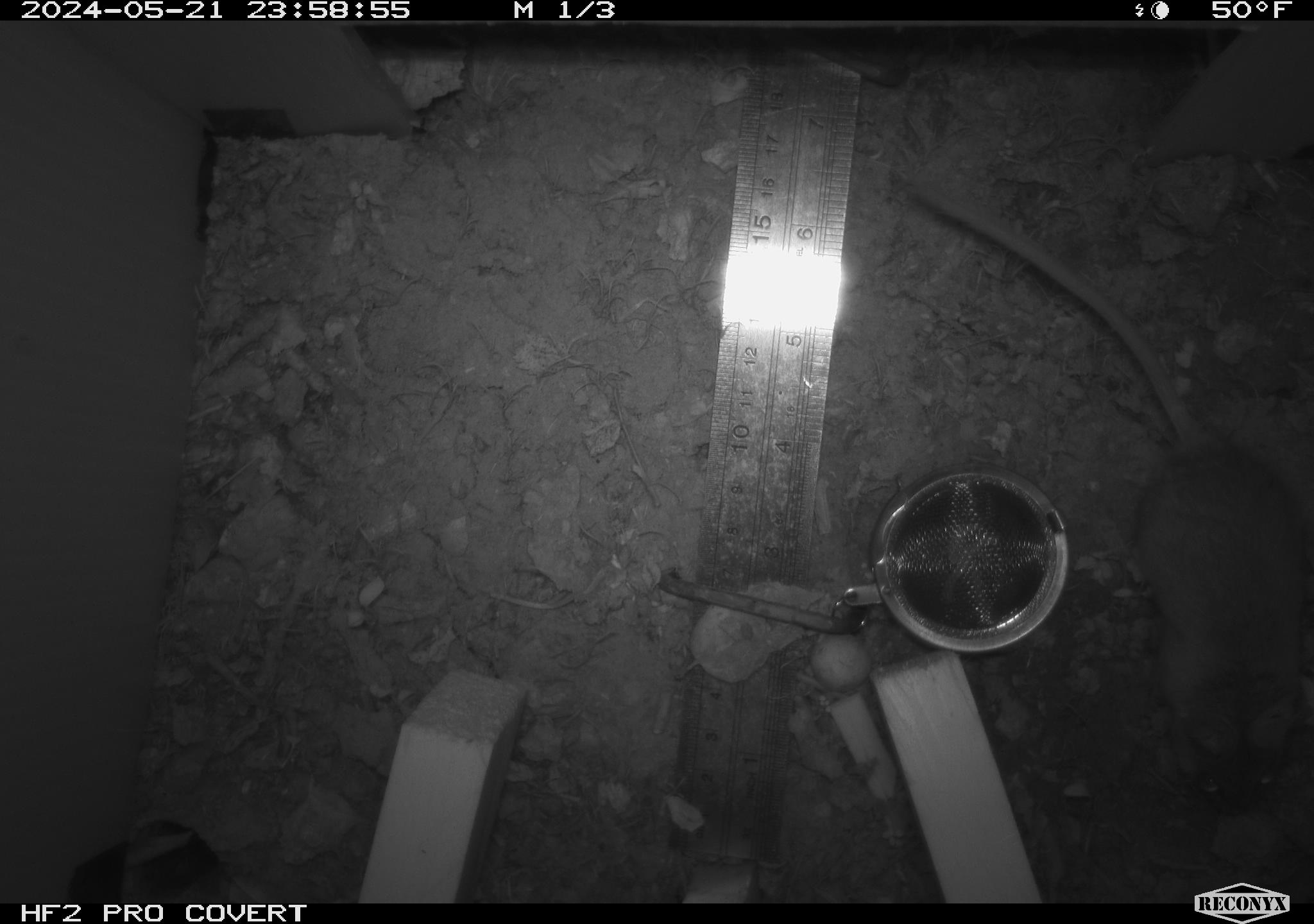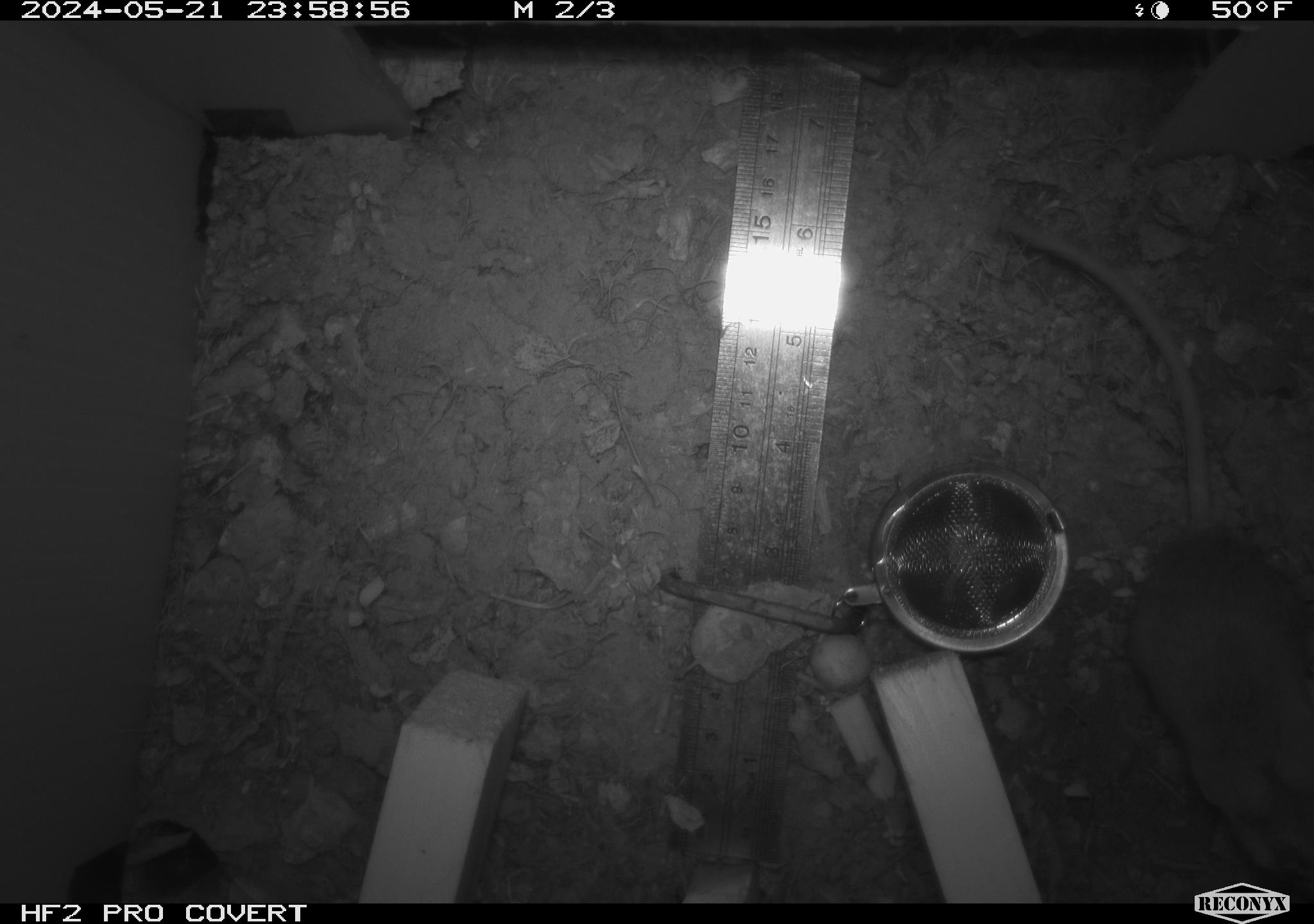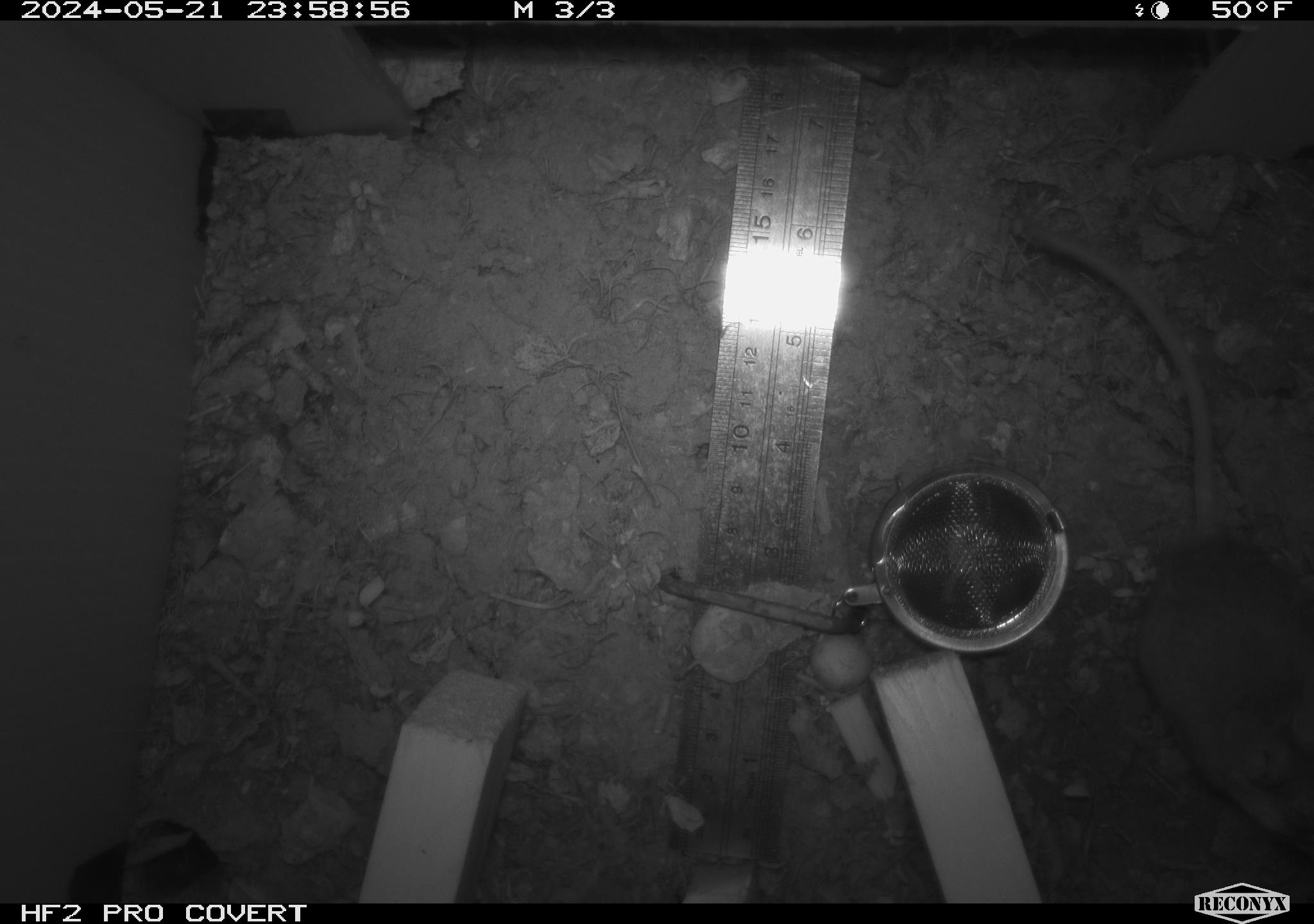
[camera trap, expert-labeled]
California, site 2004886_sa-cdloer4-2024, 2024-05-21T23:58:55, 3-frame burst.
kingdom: Animalia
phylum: Chordata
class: Mammalia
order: Rodentia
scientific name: Rodentia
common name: mouse species